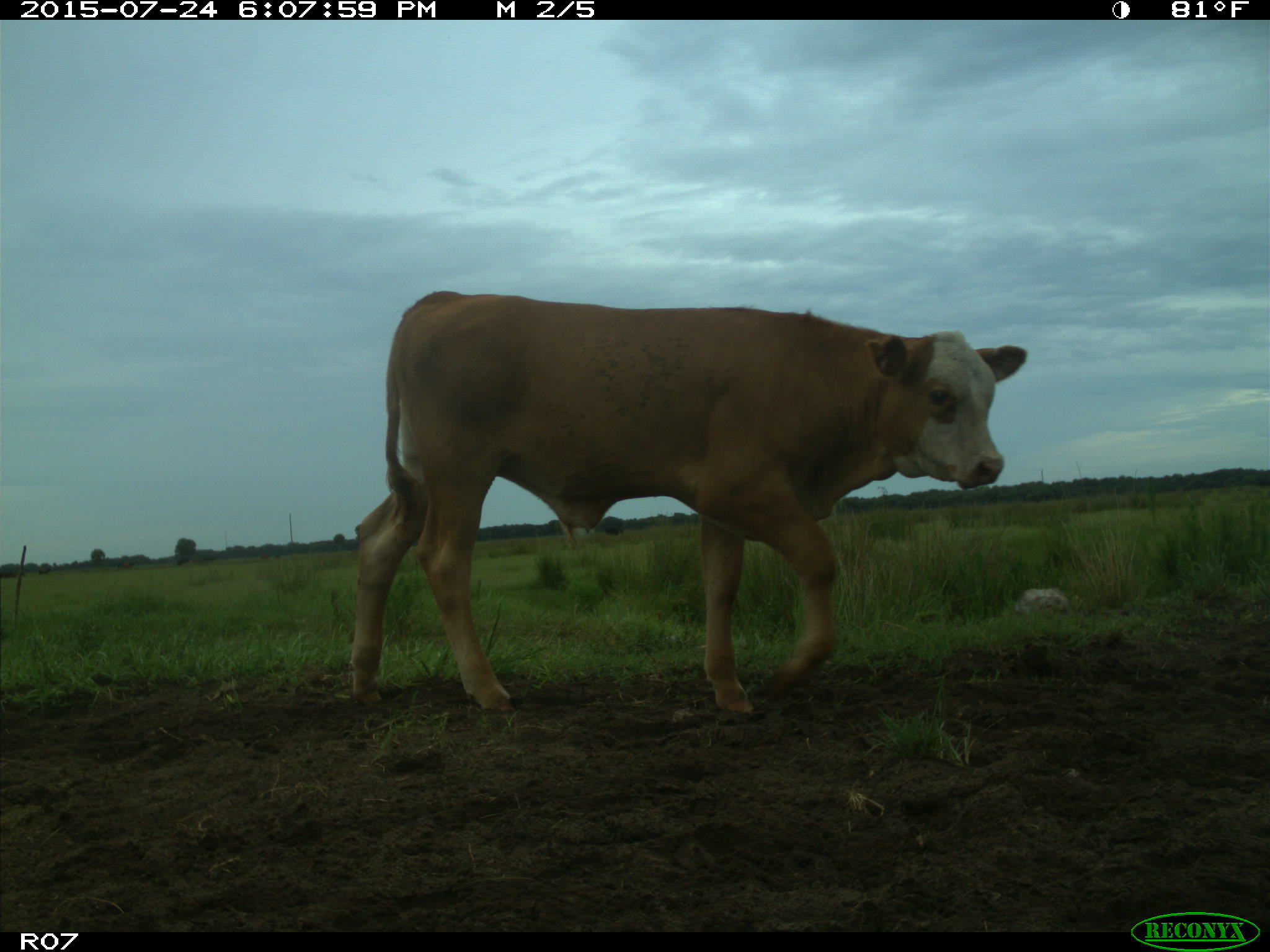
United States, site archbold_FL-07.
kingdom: Animalia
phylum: Chordata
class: Mammalia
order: Artiodactyla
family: Bovidae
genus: Bos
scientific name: Bos taurus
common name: domestic cow